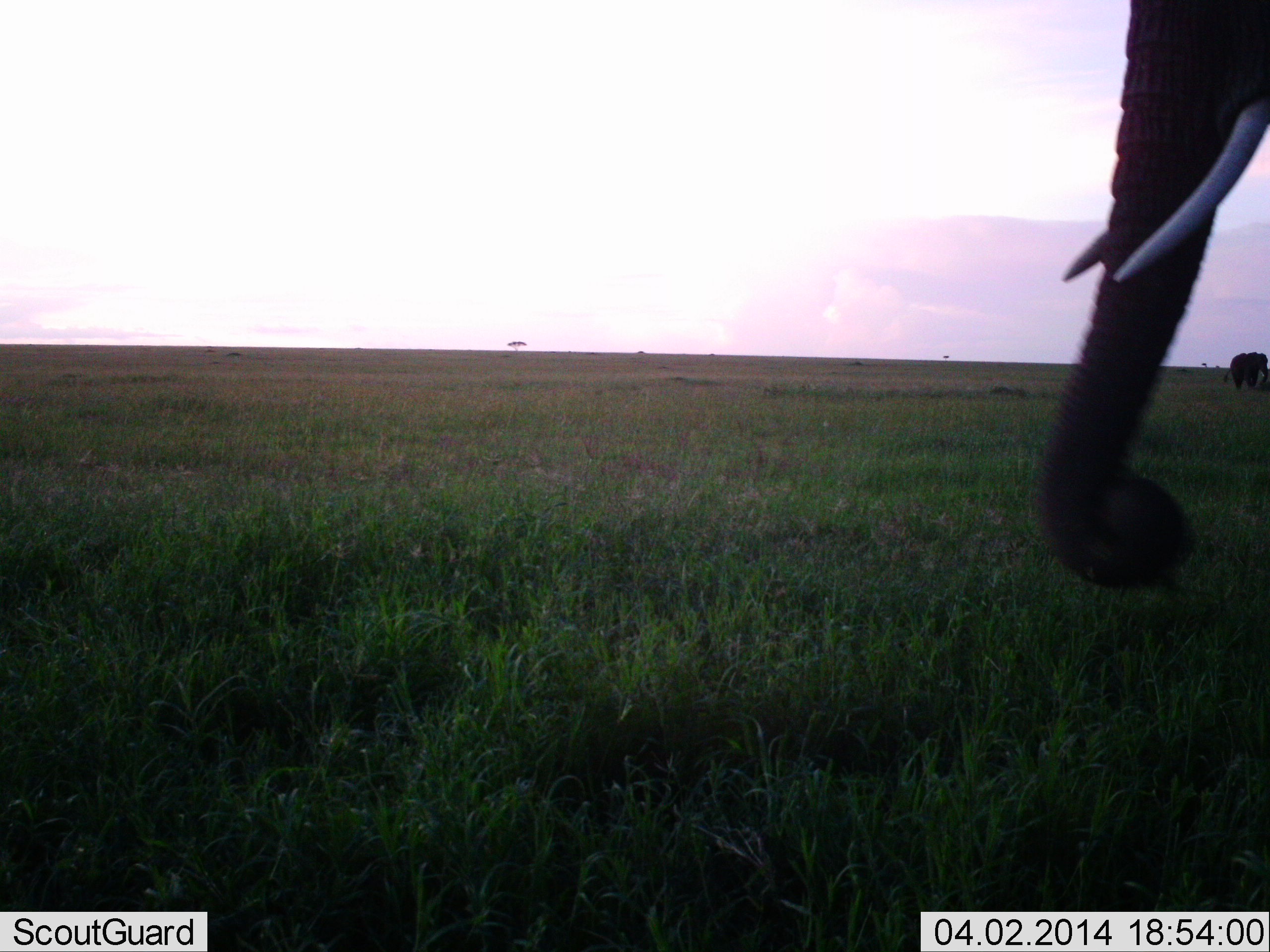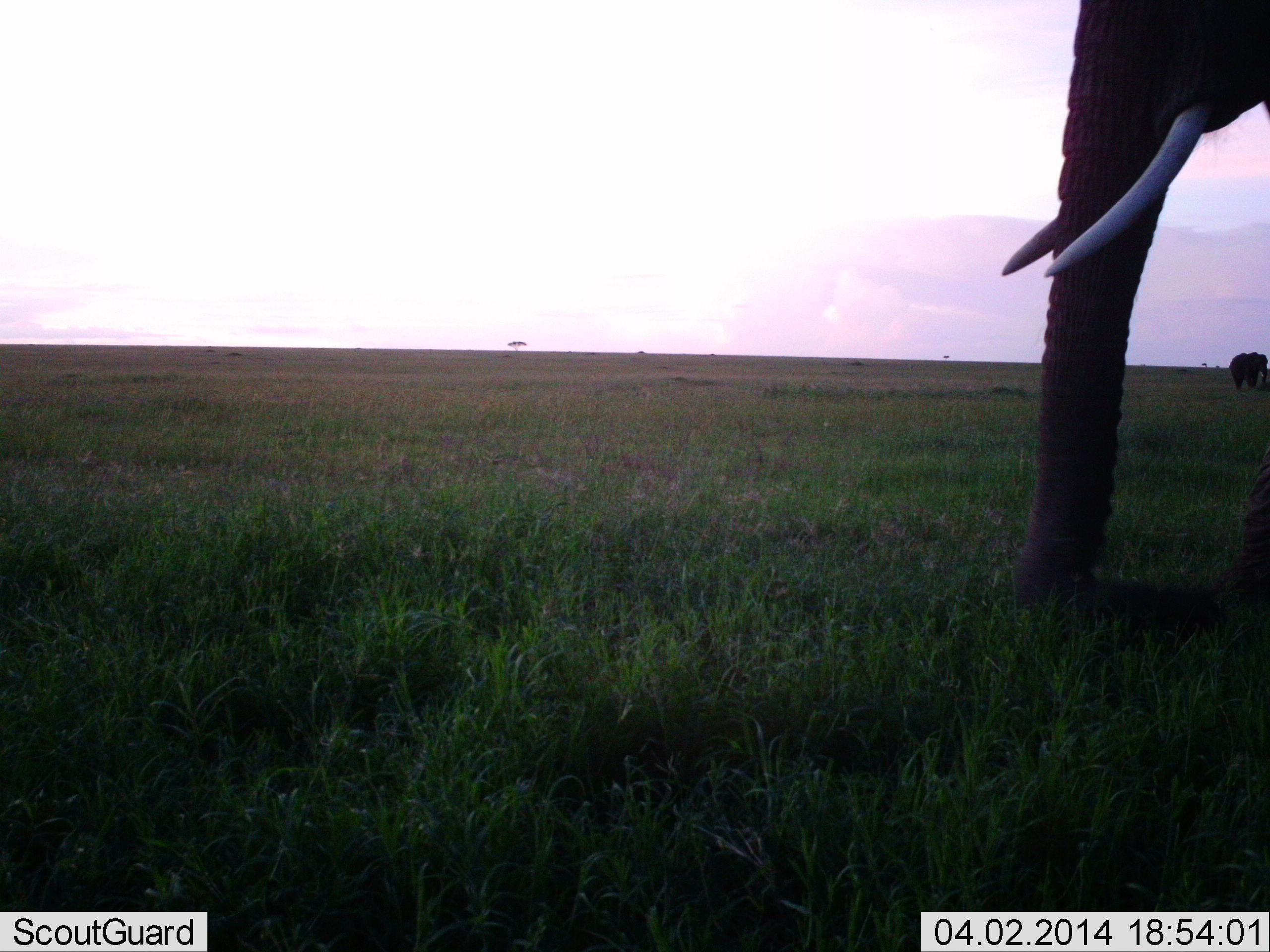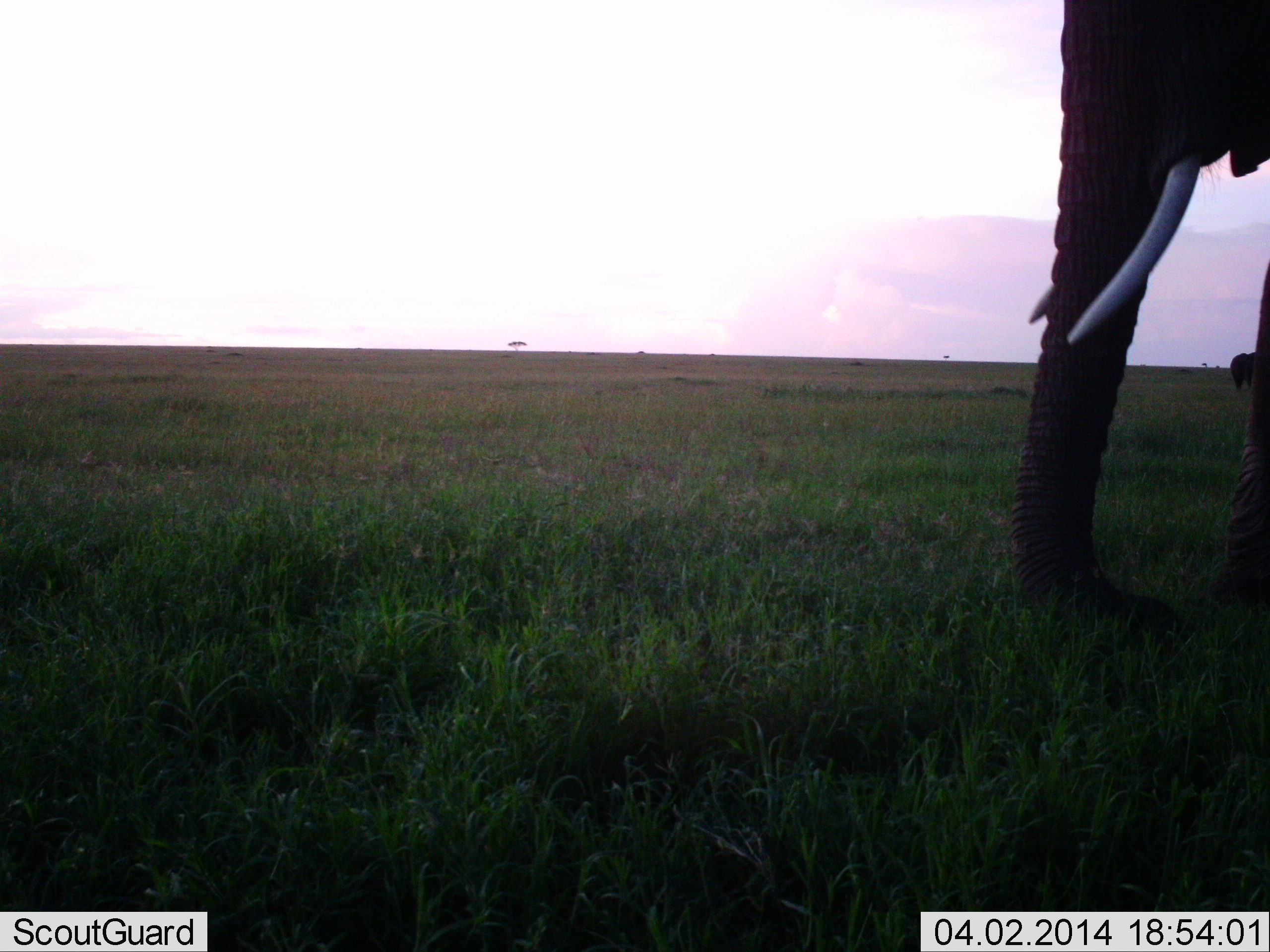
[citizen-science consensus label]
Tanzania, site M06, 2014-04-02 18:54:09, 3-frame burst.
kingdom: Animalia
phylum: Chordata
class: Mammalia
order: Proboscidea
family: Elephantidae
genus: Loxodonta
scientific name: Loxodonta africana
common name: african bush elephant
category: elephant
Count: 2.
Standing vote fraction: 62%.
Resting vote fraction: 3%.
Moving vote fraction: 22%.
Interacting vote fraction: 1%.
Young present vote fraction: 0%.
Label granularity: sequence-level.